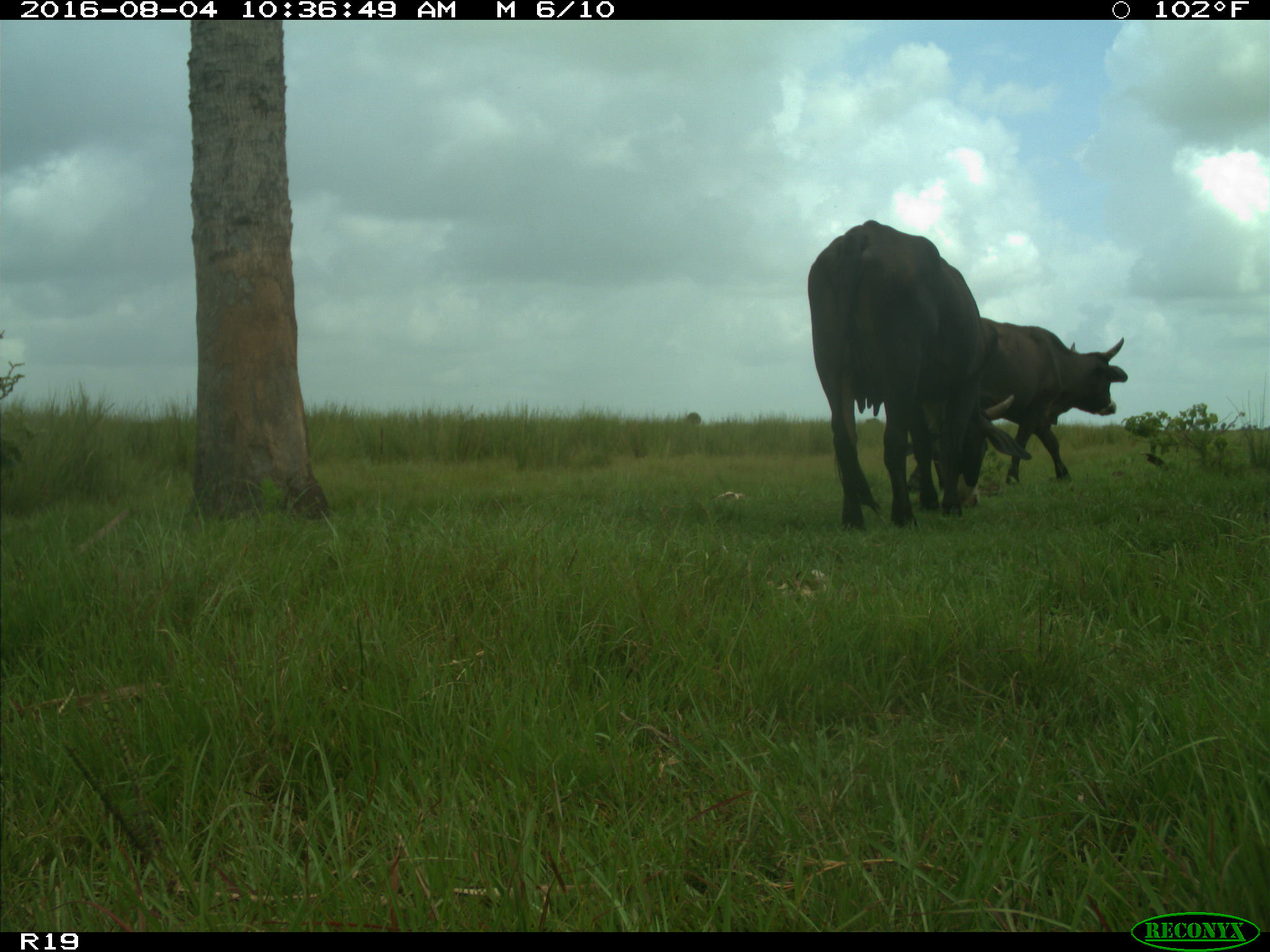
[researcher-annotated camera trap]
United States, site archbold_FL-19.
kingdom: Animalia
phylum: Chordata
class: Mammalia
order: Artiodactyla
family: Bovidae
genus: Bos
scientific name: Bos taurus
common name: domestic cow